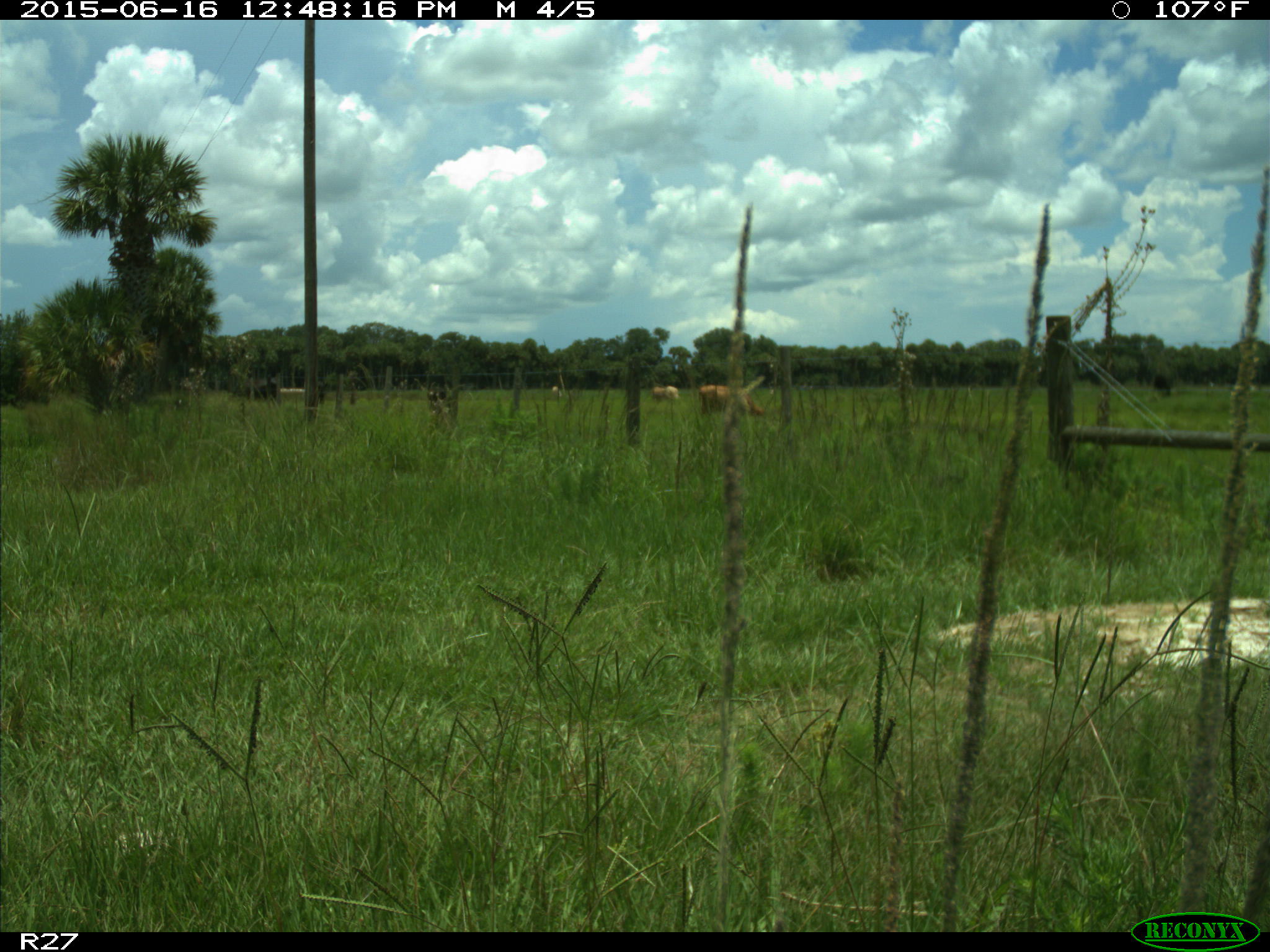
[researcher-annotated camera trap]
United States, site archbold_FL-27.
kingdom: Animalia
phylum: Chordata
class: Mammalia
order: Artiodactyla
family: Bovidae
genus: Bos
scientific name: Bos taurus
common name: domestic cow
Bos taurus (domestic cow).